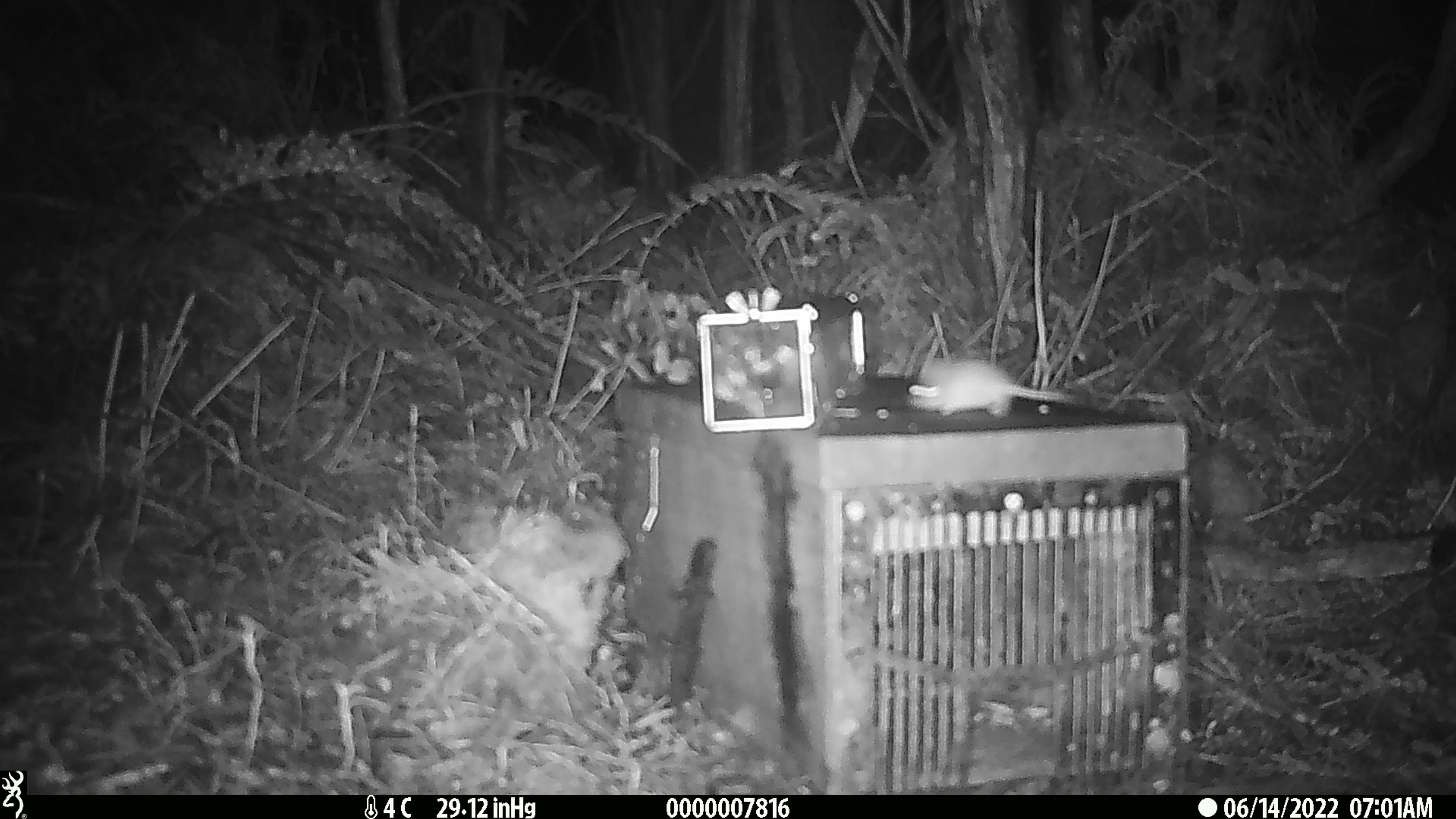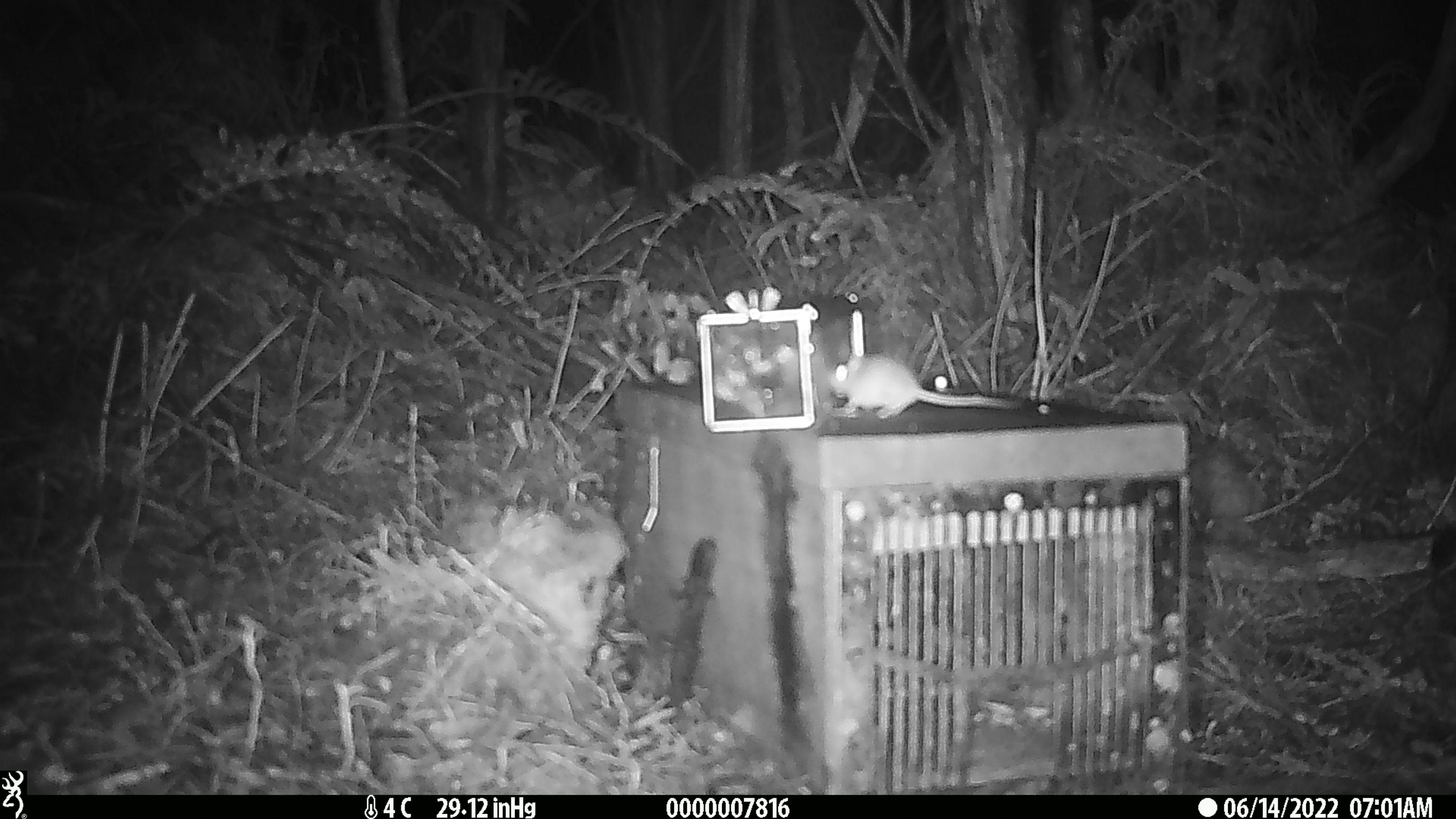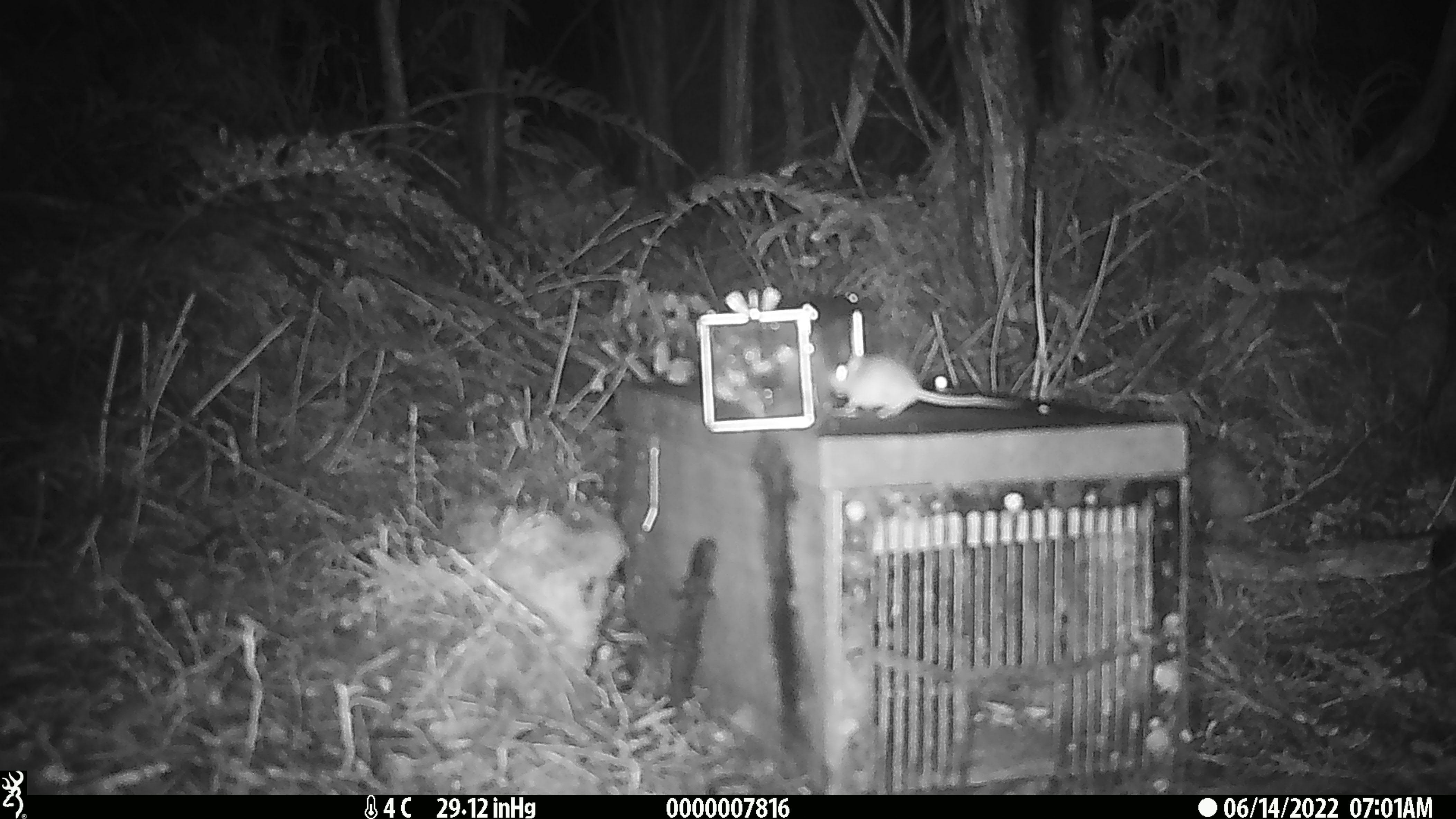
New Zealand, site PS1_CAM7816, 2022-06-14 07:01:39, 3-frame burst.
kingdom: Animalia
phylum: Chordata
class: Mammalia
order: Rodentia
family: Muridae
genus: Mus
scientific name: Mus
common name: mouse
Mouse (Mus).